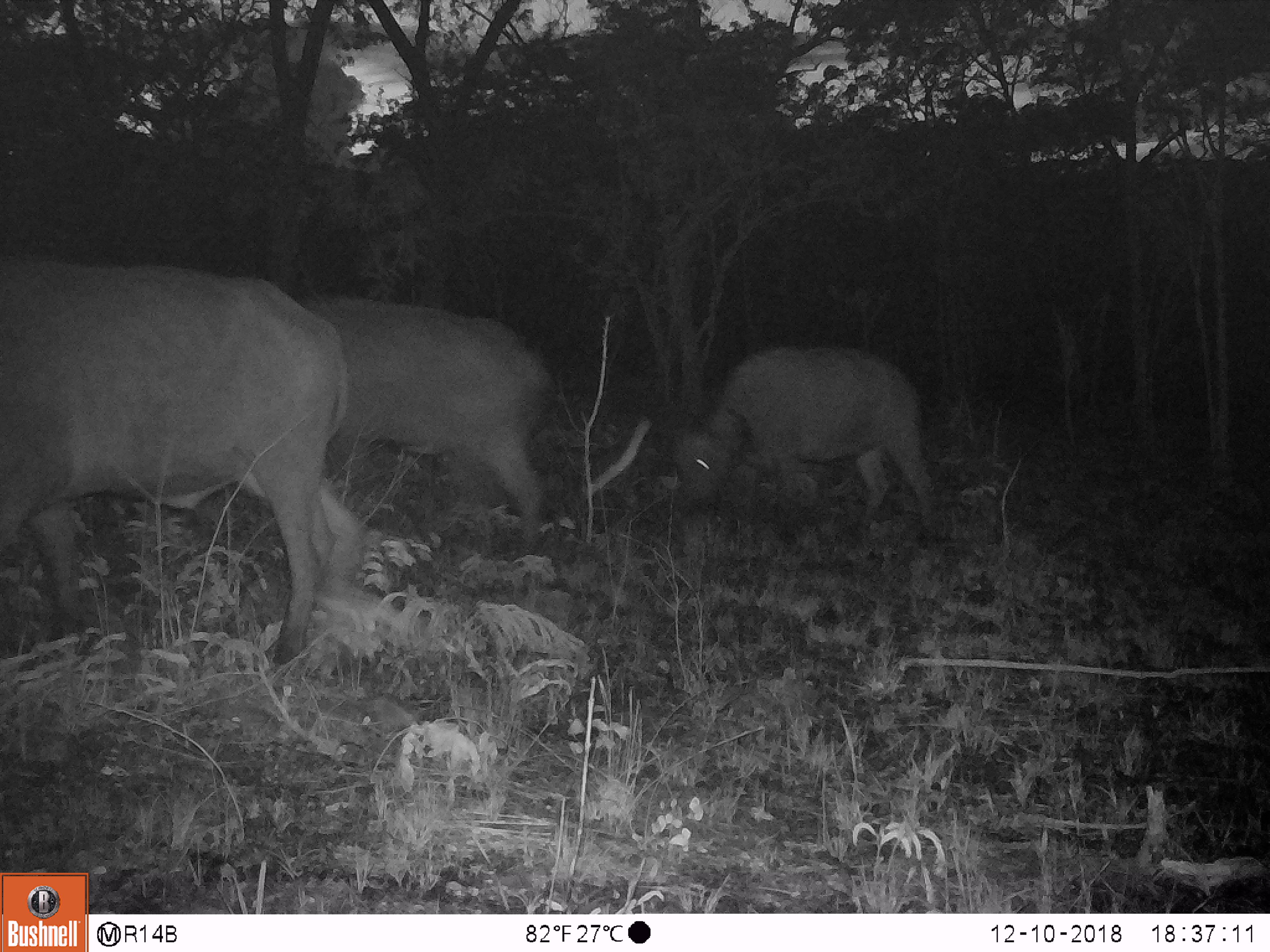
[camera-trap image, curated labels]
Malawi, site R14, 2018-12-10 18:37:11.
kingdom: Animalia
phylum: Chordata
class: Mammalia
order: Artiodactyla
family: Bovidae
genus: Syncerus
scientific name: Syncerus caffer caffer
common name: cape buffalo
Cape buffalo (Syncerus caffer caffer), count 3.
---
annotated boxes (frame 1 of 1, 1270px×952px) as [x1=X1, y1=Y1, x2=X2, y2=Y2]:
cape buffalo: [x1=0, y1=249, x2=352, y2=682]; [x1=315, y1=278, x2=548, y2=571]; [x1=652, y1=335, x2=943, y2=549]